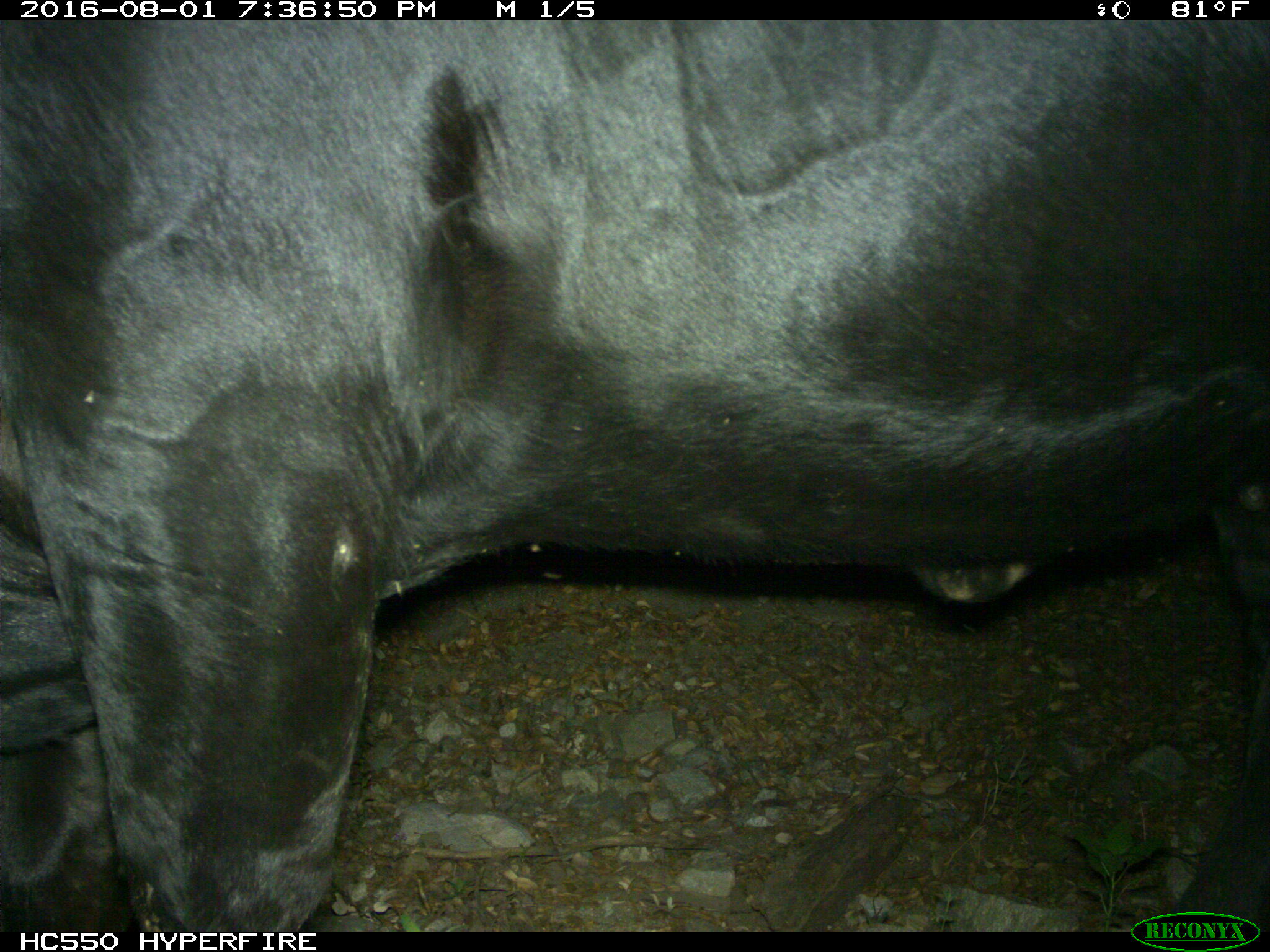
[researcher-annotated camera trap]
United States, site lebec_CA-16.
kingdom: Animalia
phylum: Chordata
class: Mammalia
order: Artiodactyla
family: Bovidae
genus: Bos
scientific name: Bos taurus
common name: domestic cow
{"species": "Bos taurus (domestic cow)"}